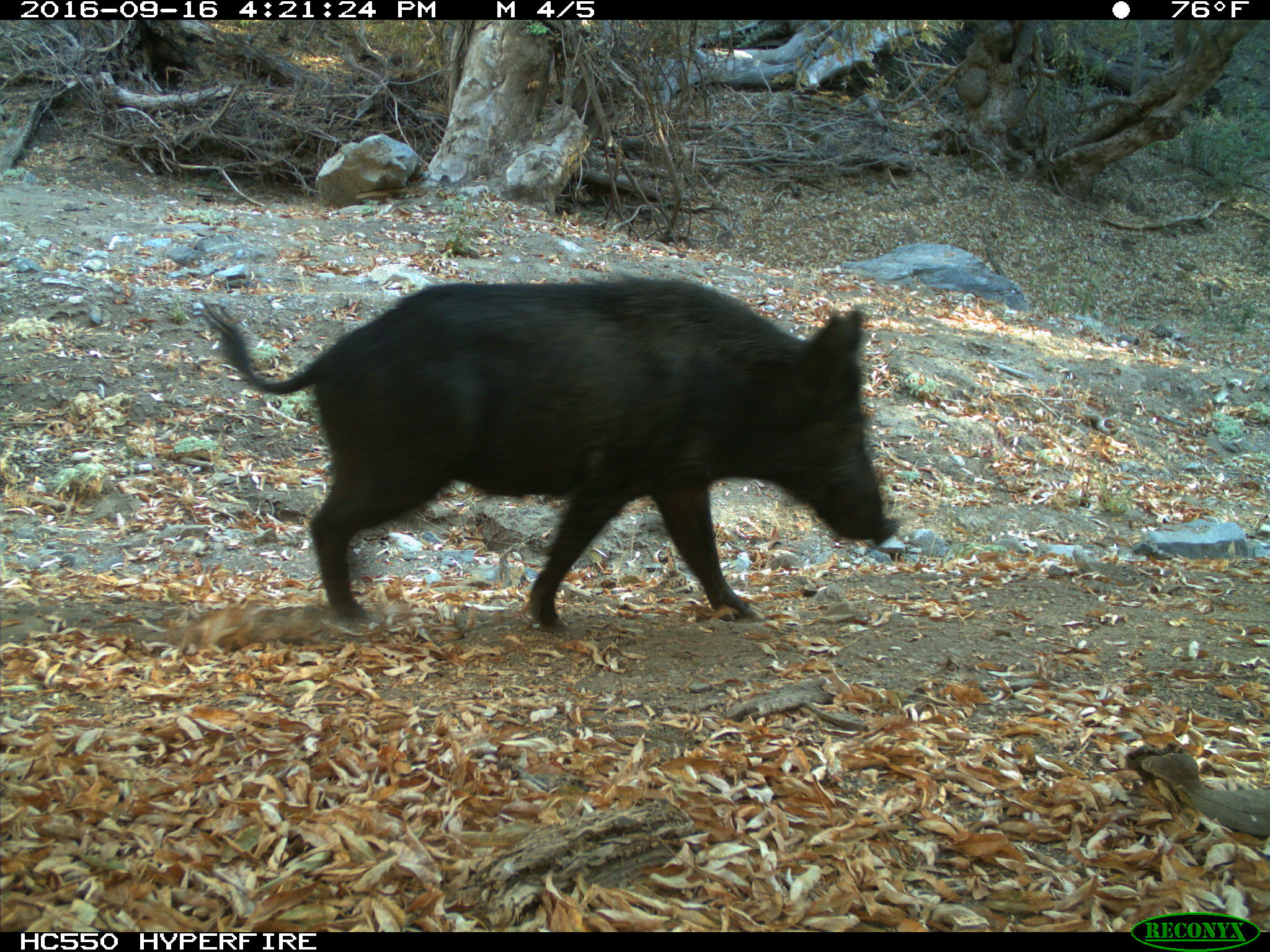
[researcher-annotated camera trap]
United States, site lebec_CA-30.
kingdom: Animalia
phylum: Chordata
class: Mammalia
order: Artiodactyla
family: Suidae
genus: Sus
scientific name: Sus scrofa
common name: wild boar